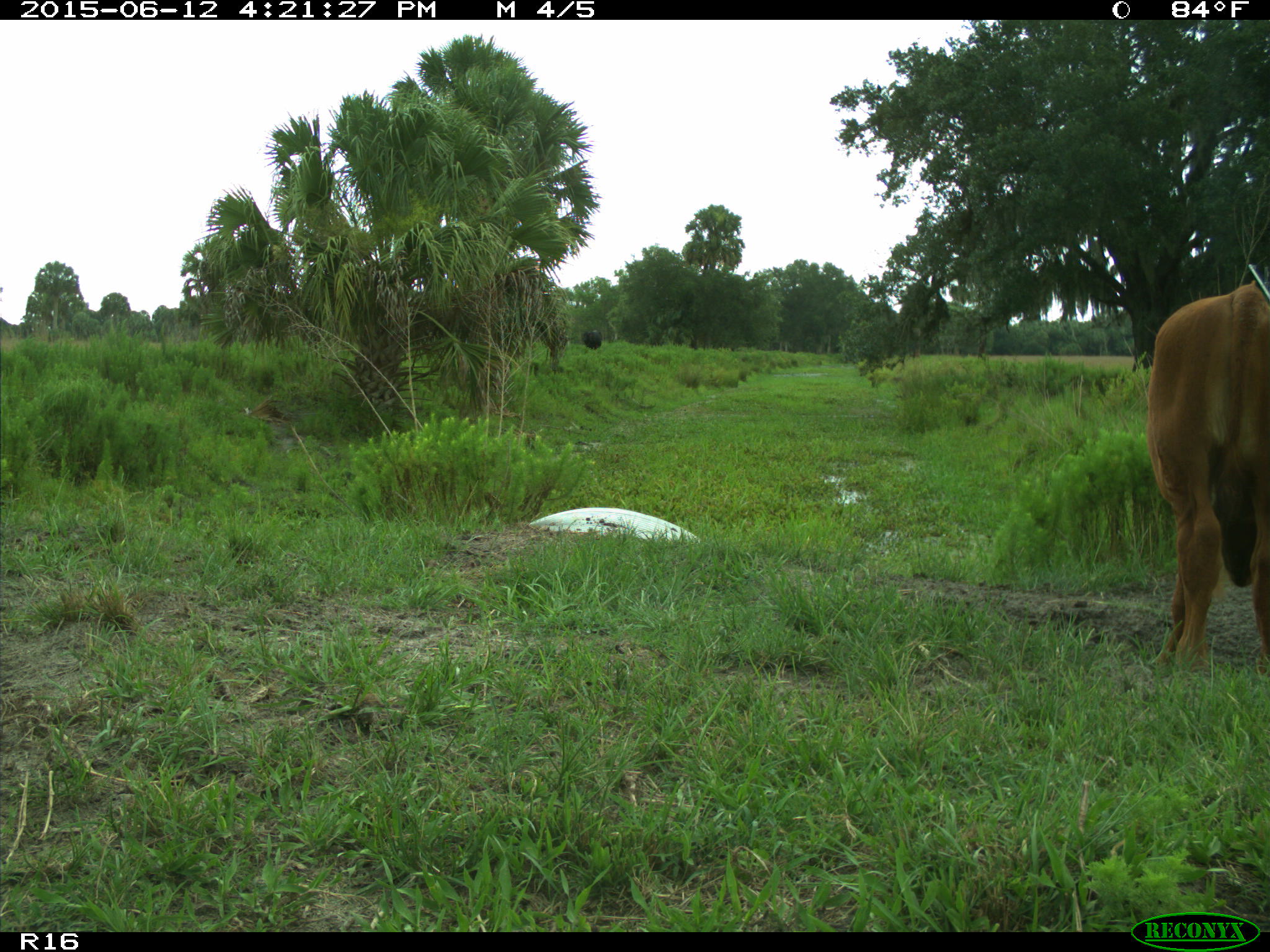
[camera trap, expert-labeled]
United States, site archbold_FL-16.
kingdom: Animalia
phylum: Chordata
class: Mammalia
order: Artiodactyla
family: Bovidae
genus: Bos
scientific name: Bos taurus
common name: domestic cow